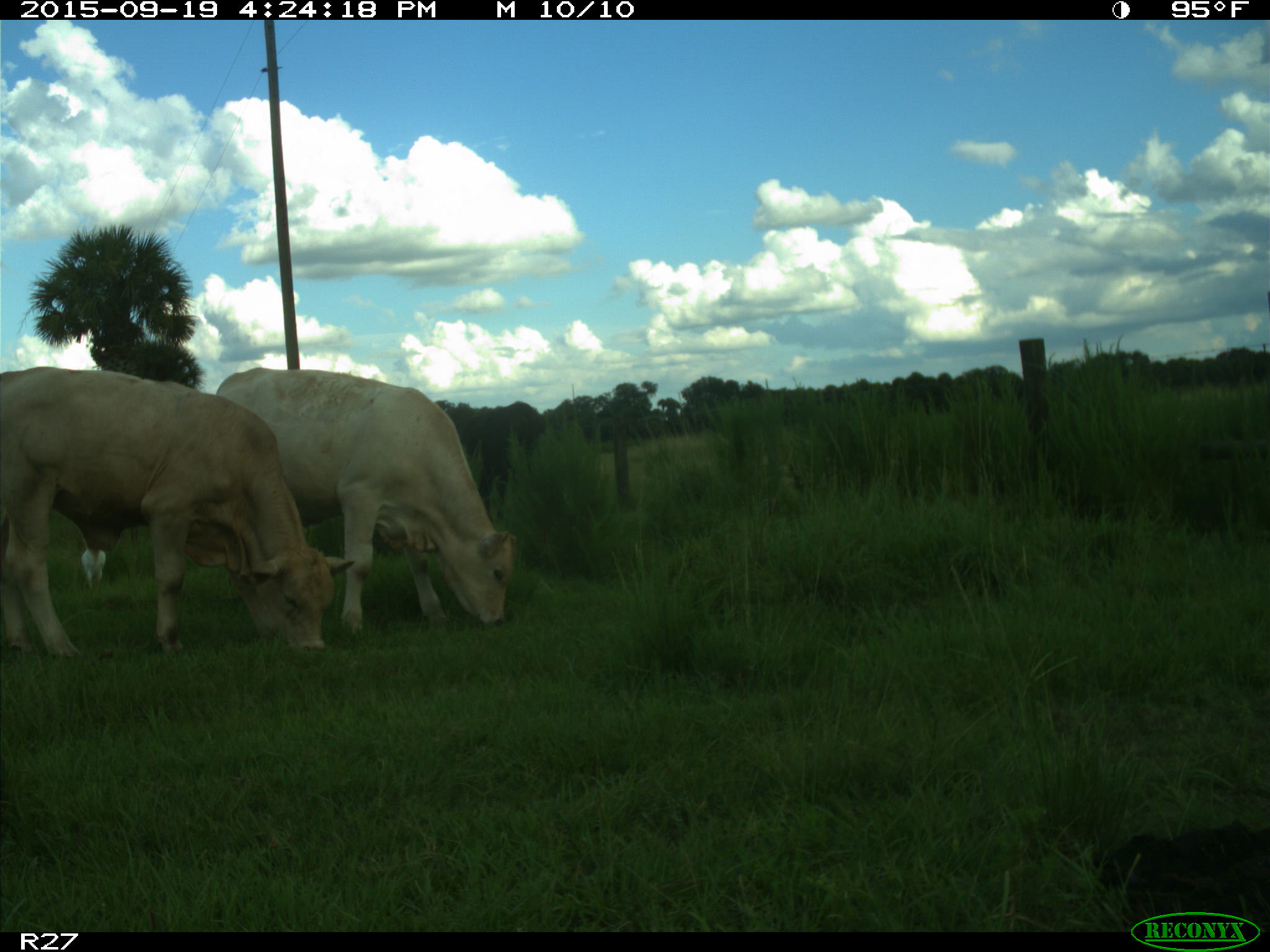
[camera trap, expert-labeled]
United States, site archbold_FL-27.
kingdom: Animalia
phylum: Chordata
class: Mammalia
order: Artiodactyla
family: Bovidae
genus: Bos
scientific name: Bos taurus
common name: domestic cow